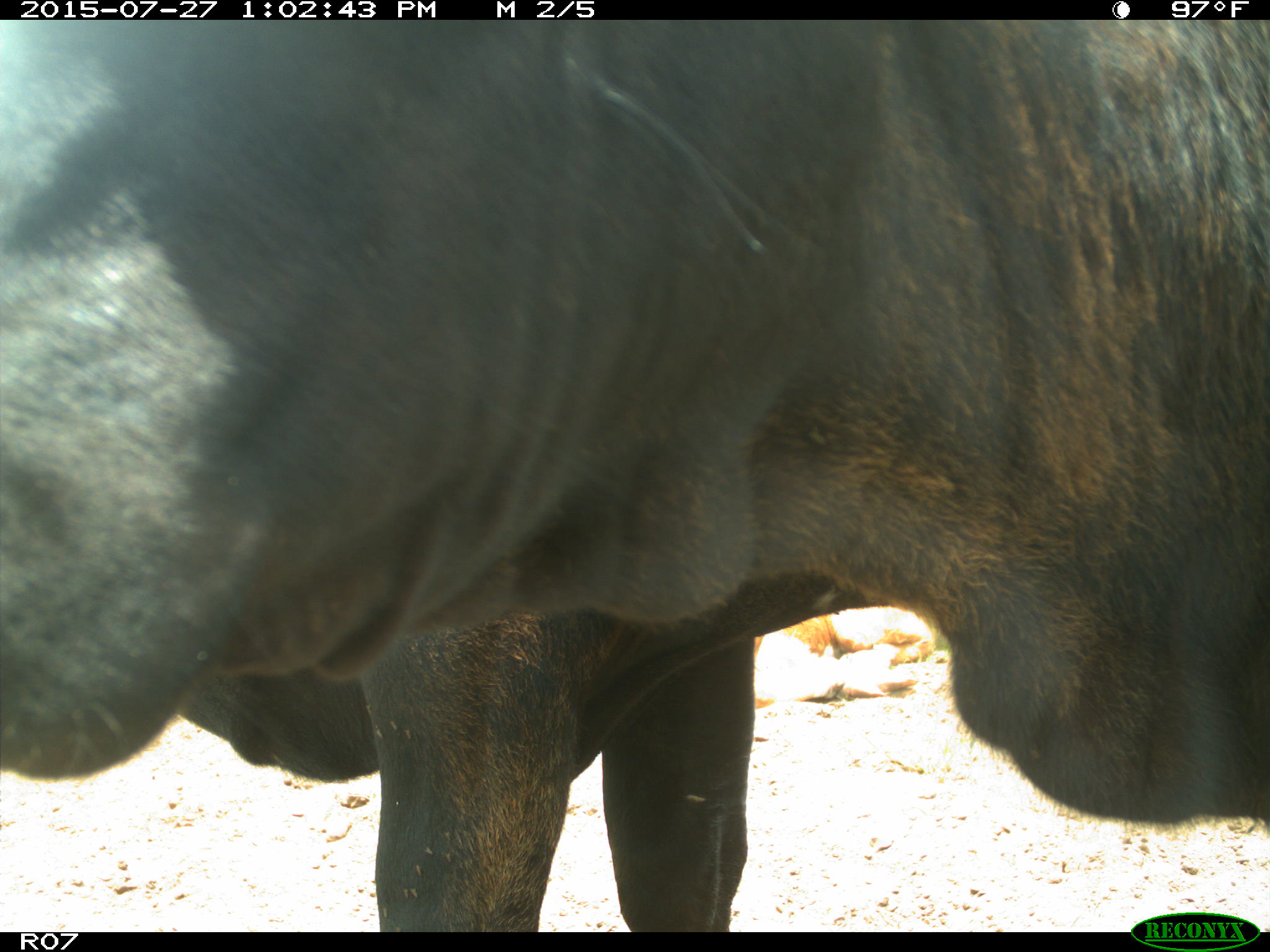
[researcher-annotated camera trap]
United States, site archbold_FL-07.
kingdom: Animalia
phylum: Chordata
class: Mammalia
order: Artiodactyla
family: Bovidae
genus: Bos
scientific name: Bos taurus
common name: domestic cow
Bos taurus (domestic cow).